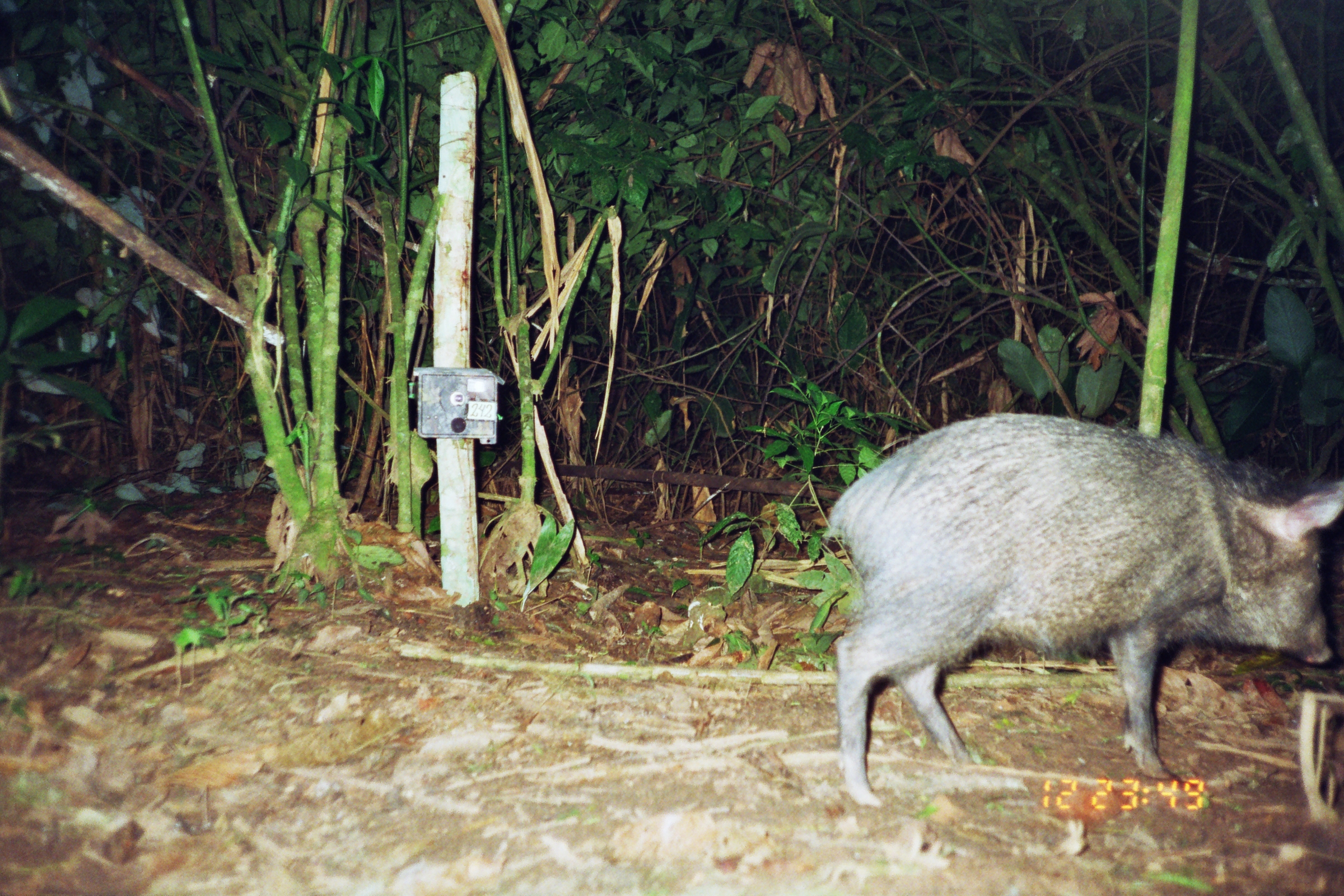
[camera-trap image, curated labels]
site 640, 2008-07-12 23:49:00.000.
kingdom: Animalia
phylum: Chordata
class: Mammalia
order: Artiodactyla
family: Tayassuidae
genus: Pecari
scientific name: Pecari tajacu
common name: collared peccary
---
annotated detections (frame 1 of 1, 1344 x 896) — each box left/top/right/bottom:
pecari tajacu: 821/410/1344/805